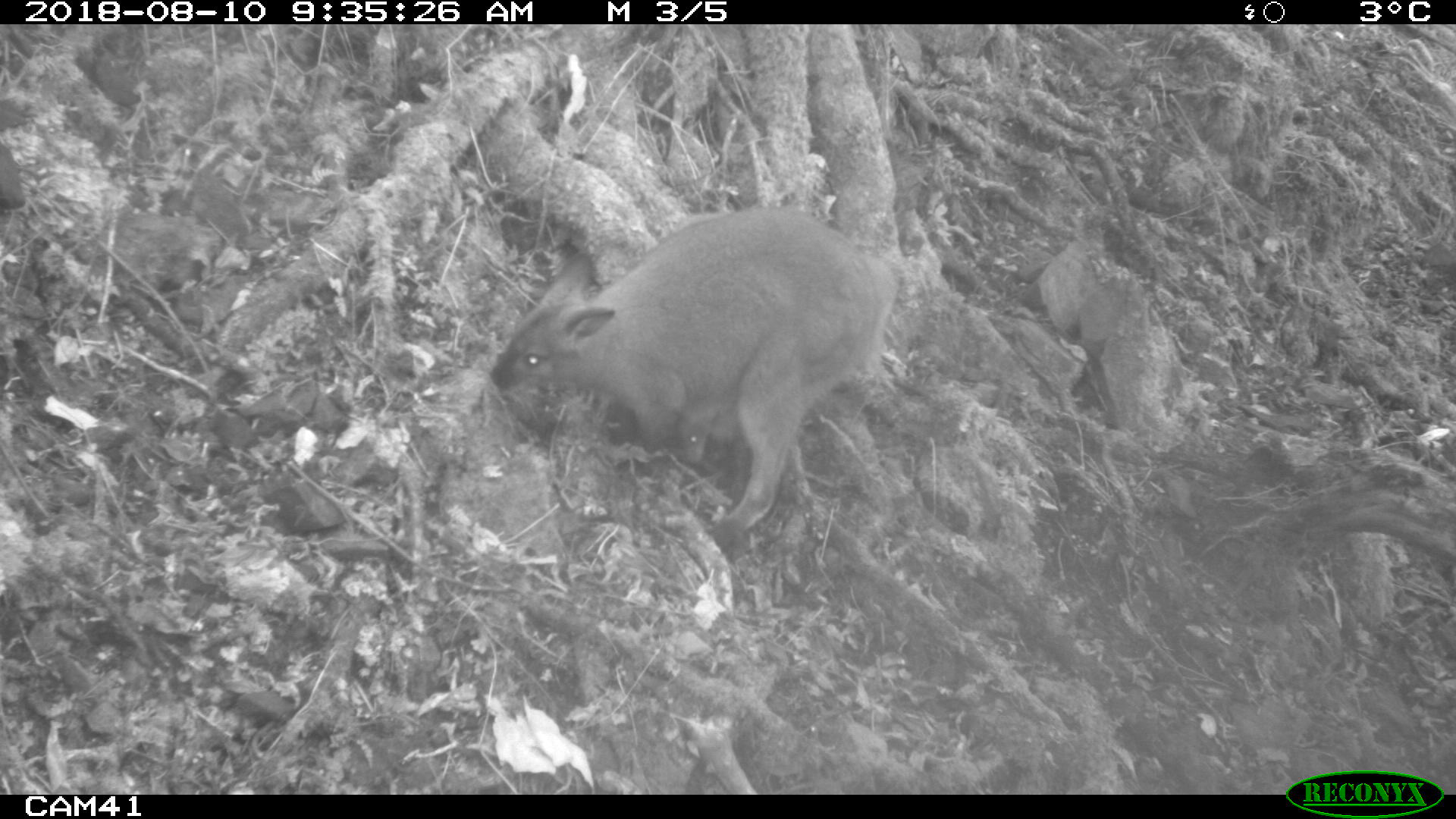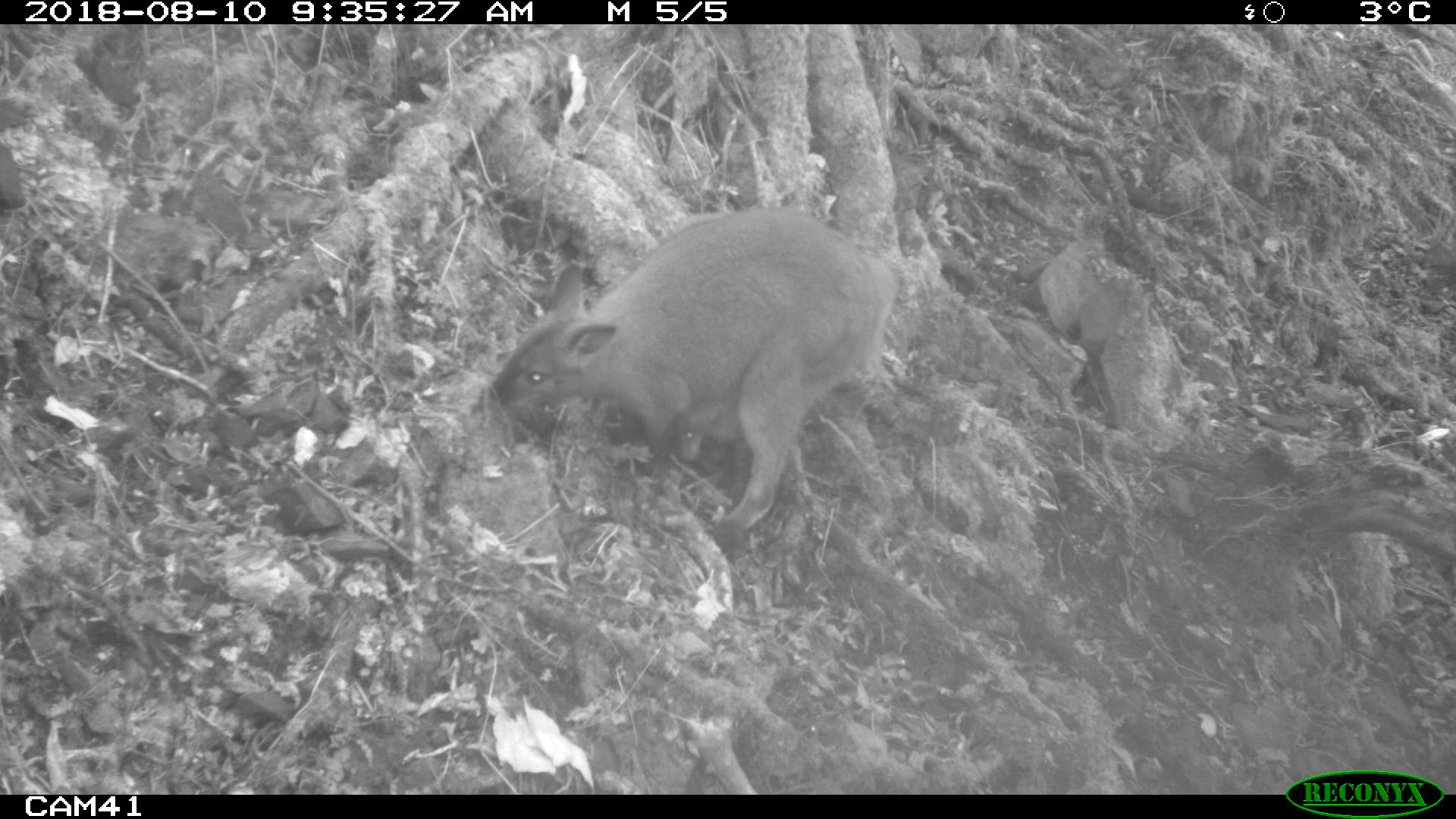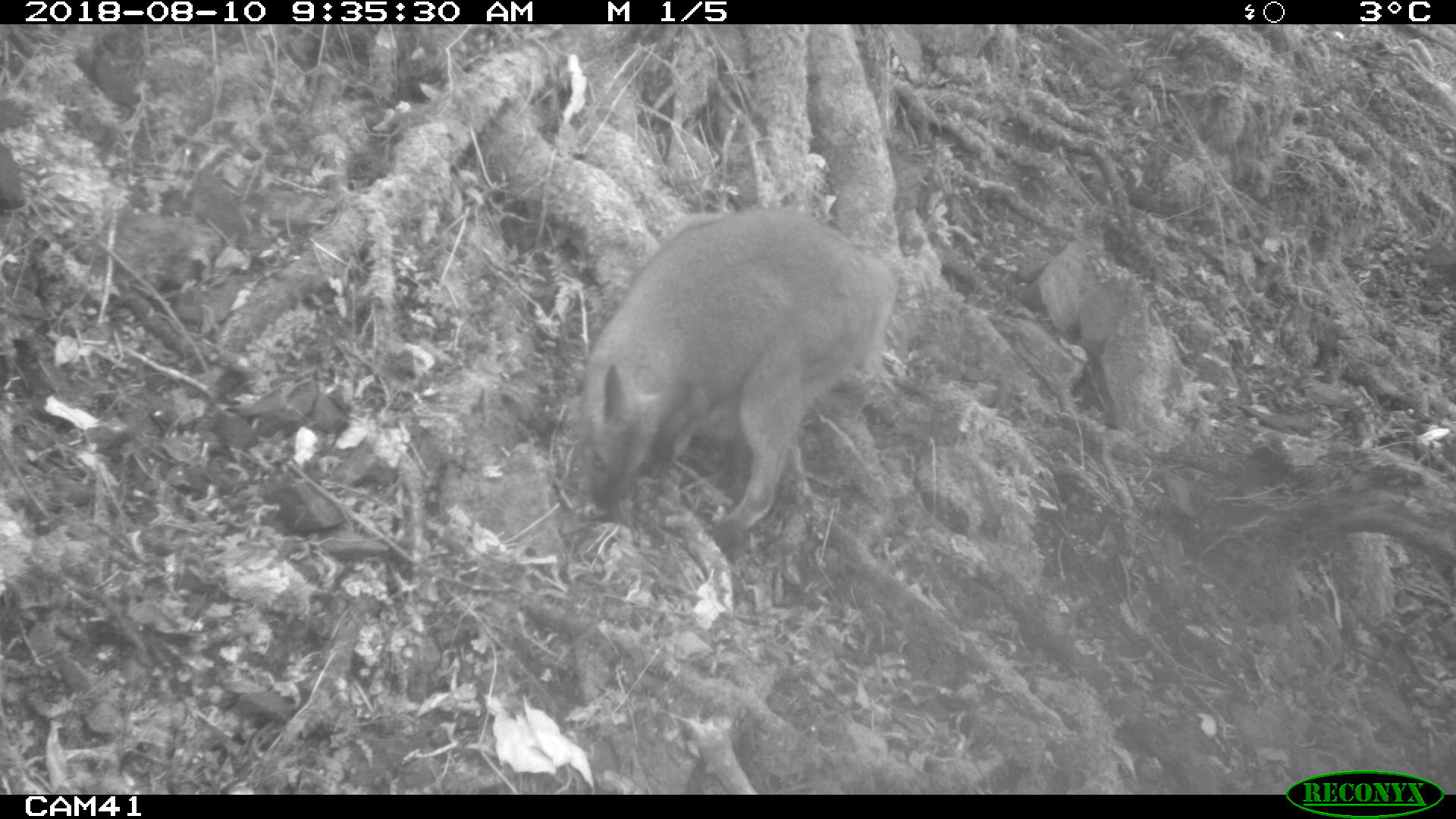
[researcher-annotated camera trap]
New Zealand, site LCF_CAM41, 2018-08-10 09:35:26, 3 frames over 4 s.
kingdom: Animalia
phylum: Chordata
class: Mammalia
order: Diprotodontia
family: Macropodidae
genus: Notamacropus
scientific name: Notamacropus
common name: wallaby